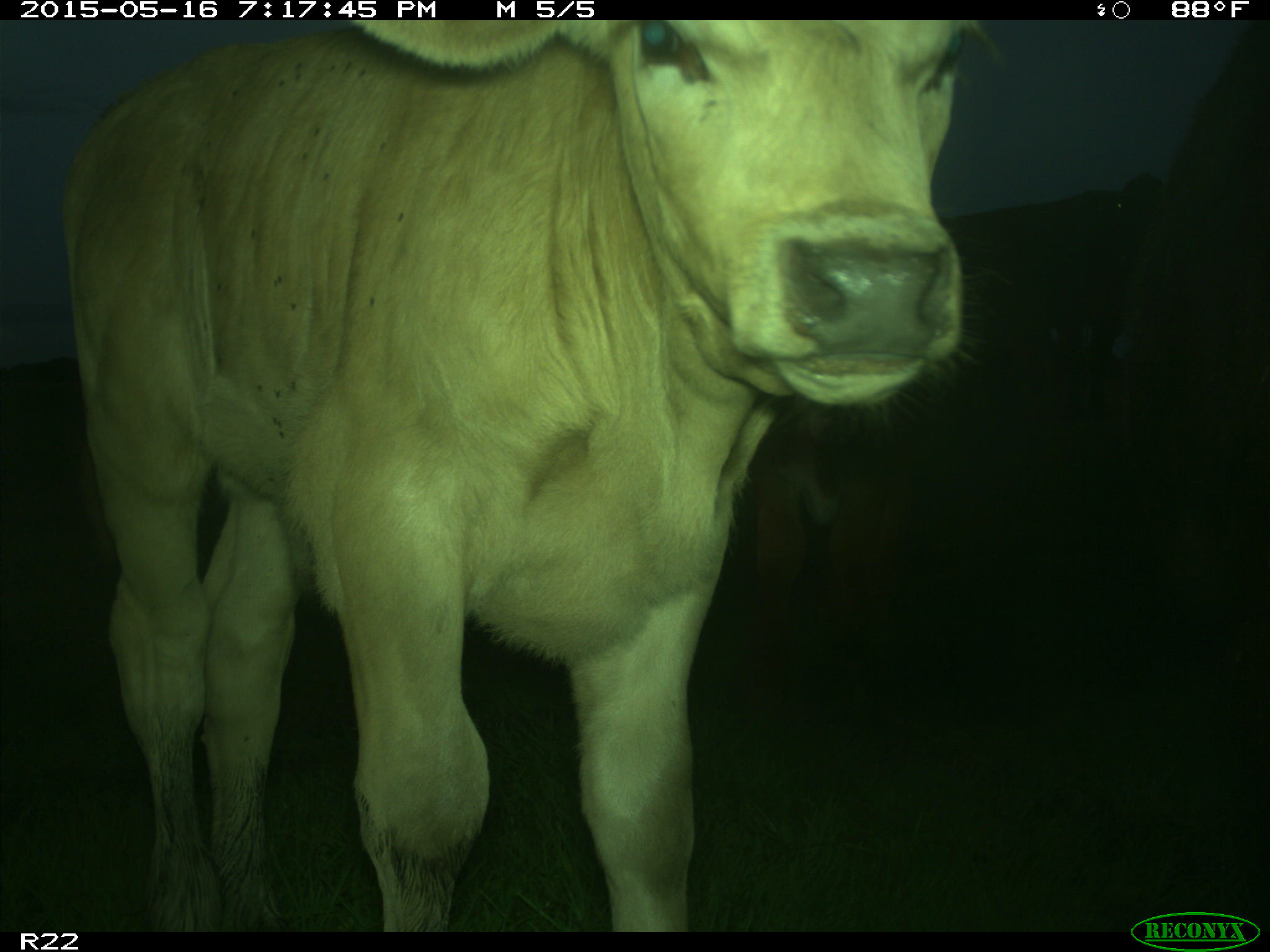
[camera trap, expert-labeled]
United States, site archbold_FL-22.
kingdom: Animalia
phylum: Chordata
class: Mammalia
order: Artiodactyla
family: Bovidae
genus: Bos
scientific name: Bos taurus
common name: domestic cow